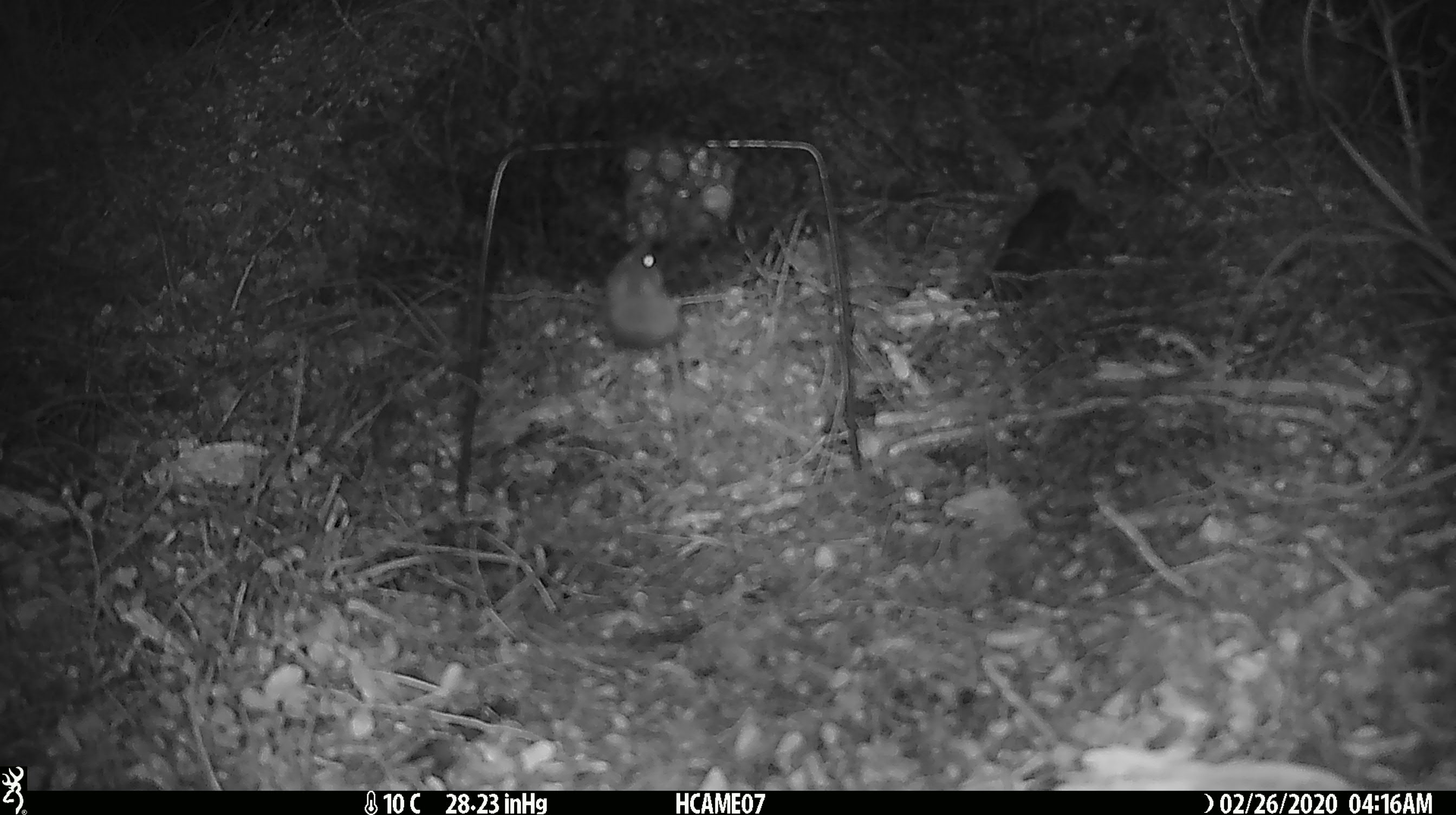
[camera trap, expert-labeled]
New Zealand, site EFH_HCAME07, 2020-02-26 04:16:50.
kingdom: Animalia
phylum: Chordata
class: Mammalia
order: Rodentia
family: Muridae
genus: Mus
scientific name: Mus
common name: mouse